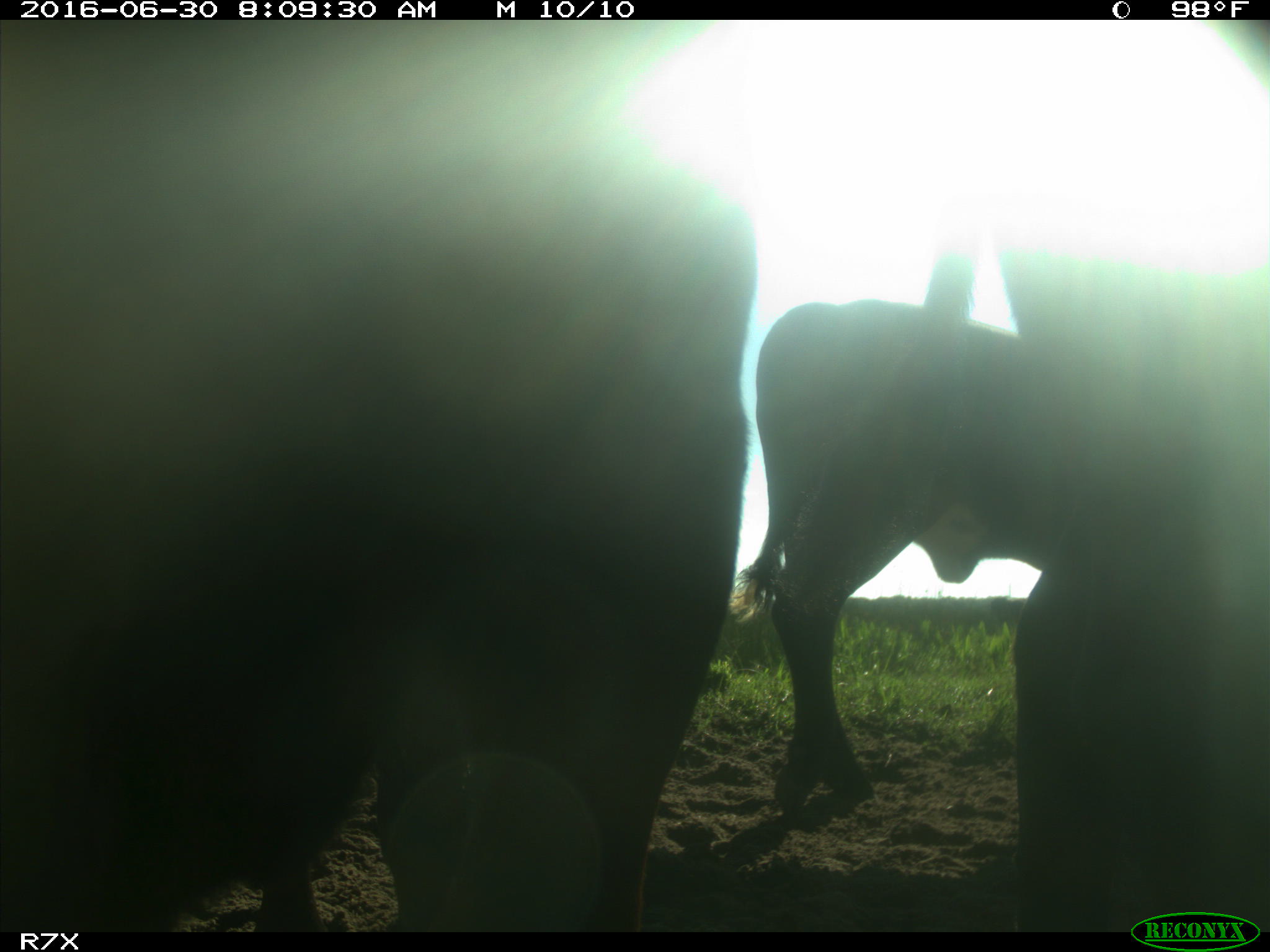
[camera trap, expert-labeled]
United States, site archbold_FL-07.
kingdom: Animalia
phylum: Chordata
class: Mammalia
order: Artiodactyla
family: Bovidae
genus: Bos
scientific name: Bos taurus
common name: domestic cow